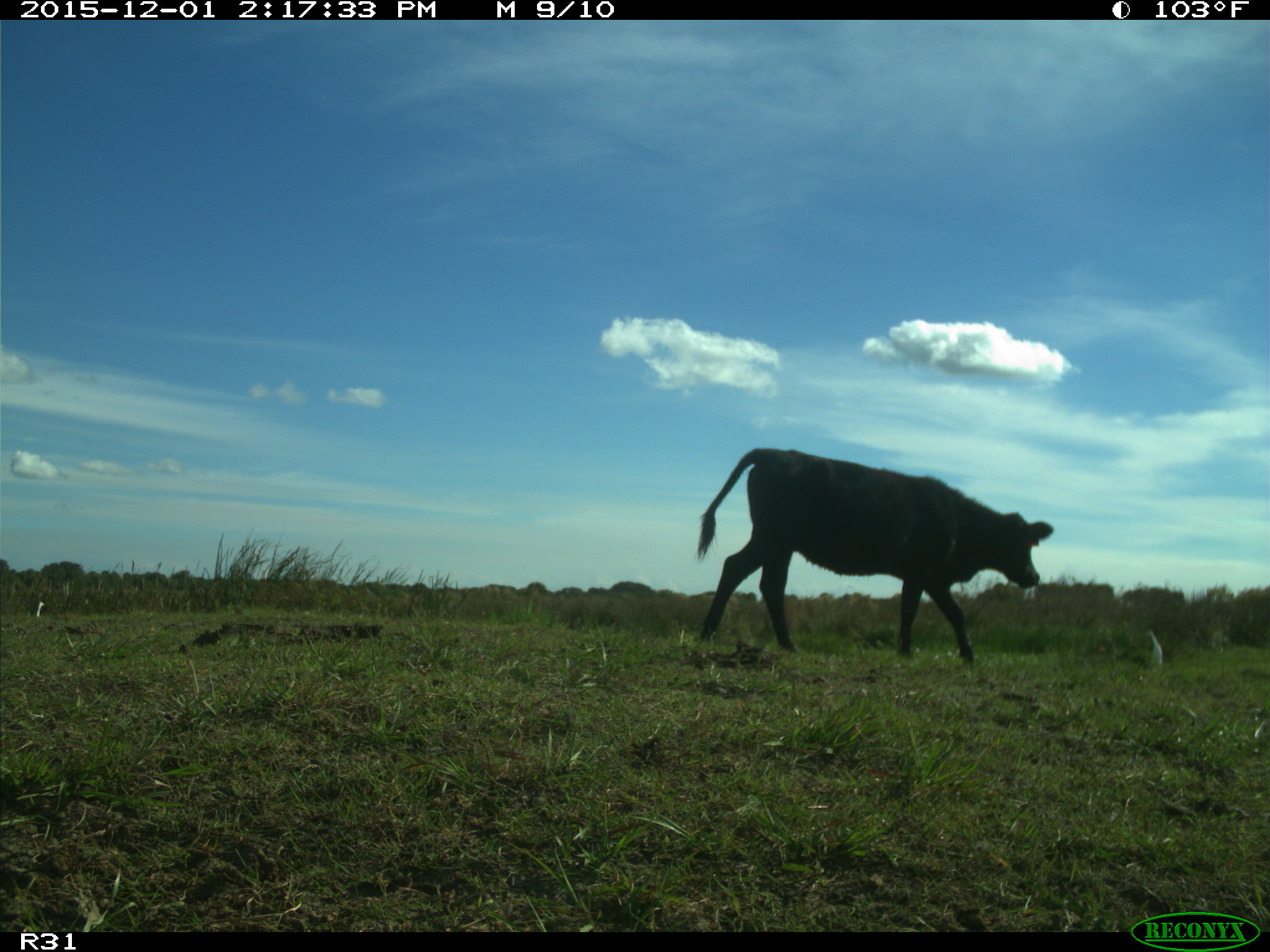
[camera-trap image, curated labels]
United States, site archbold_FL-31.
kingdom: Animalia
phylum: Chordata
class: Mammalia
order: Artiodactyla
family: Bovidae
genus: Bos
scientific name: Bos taurus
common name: domestic cow